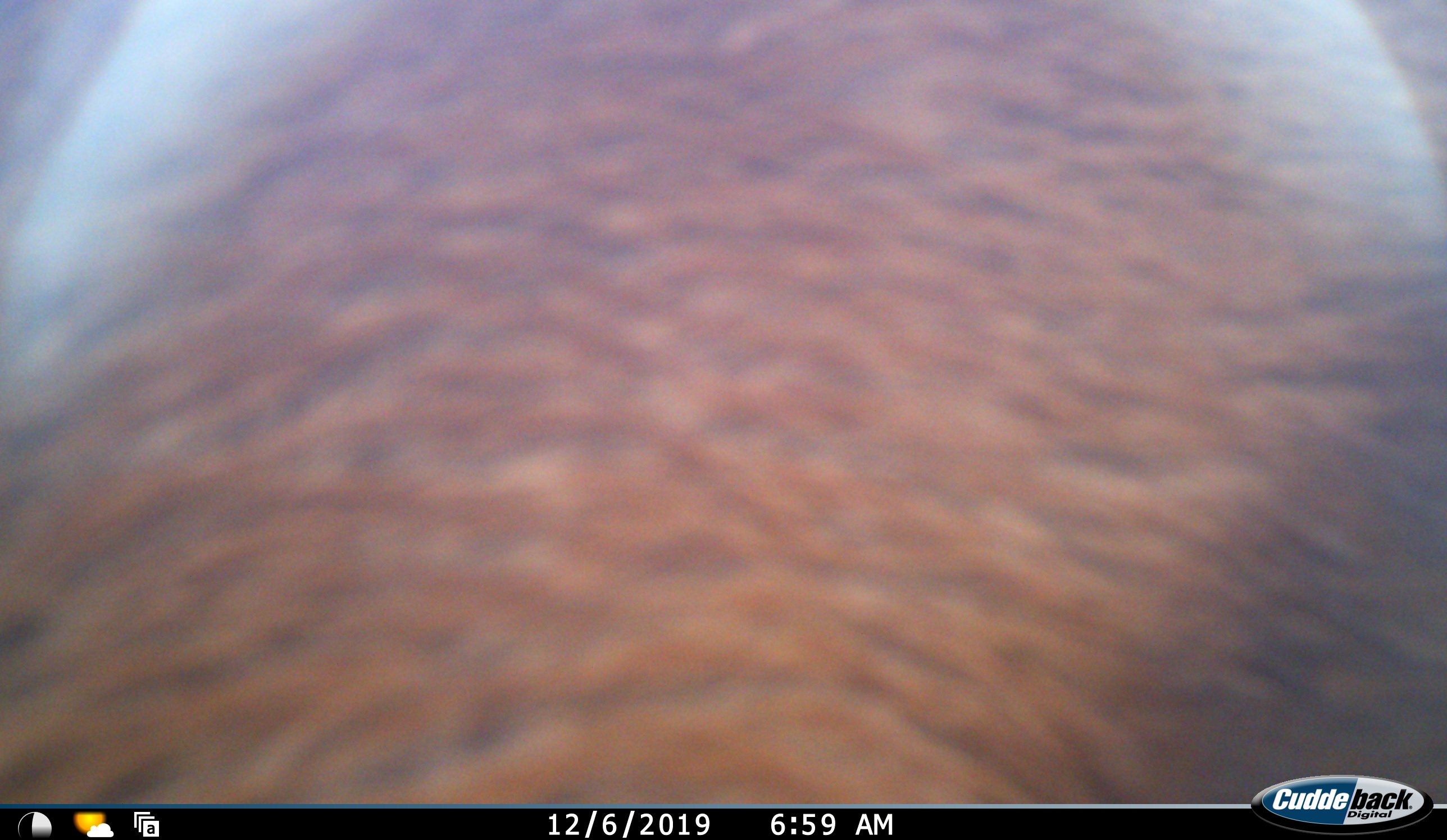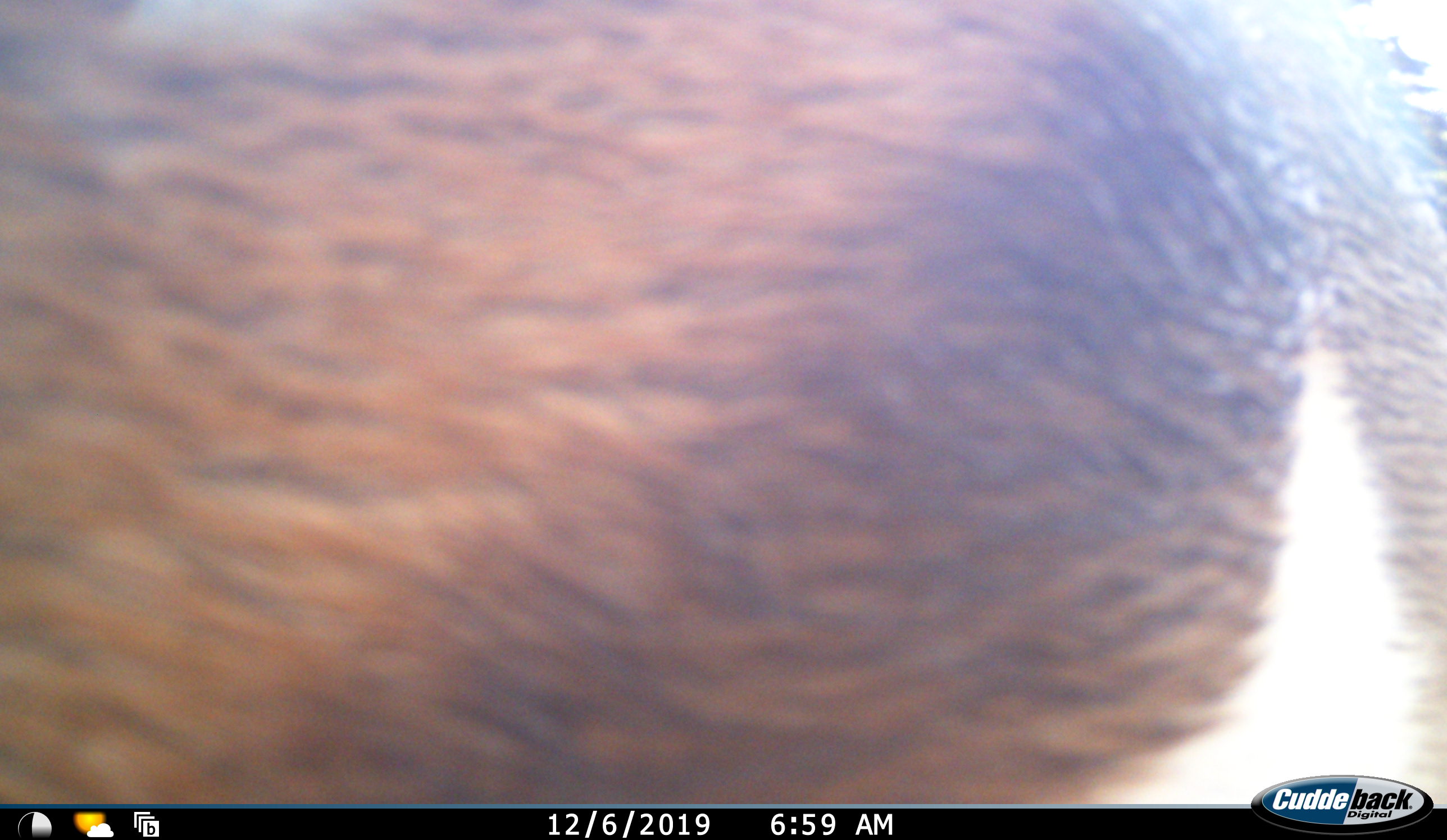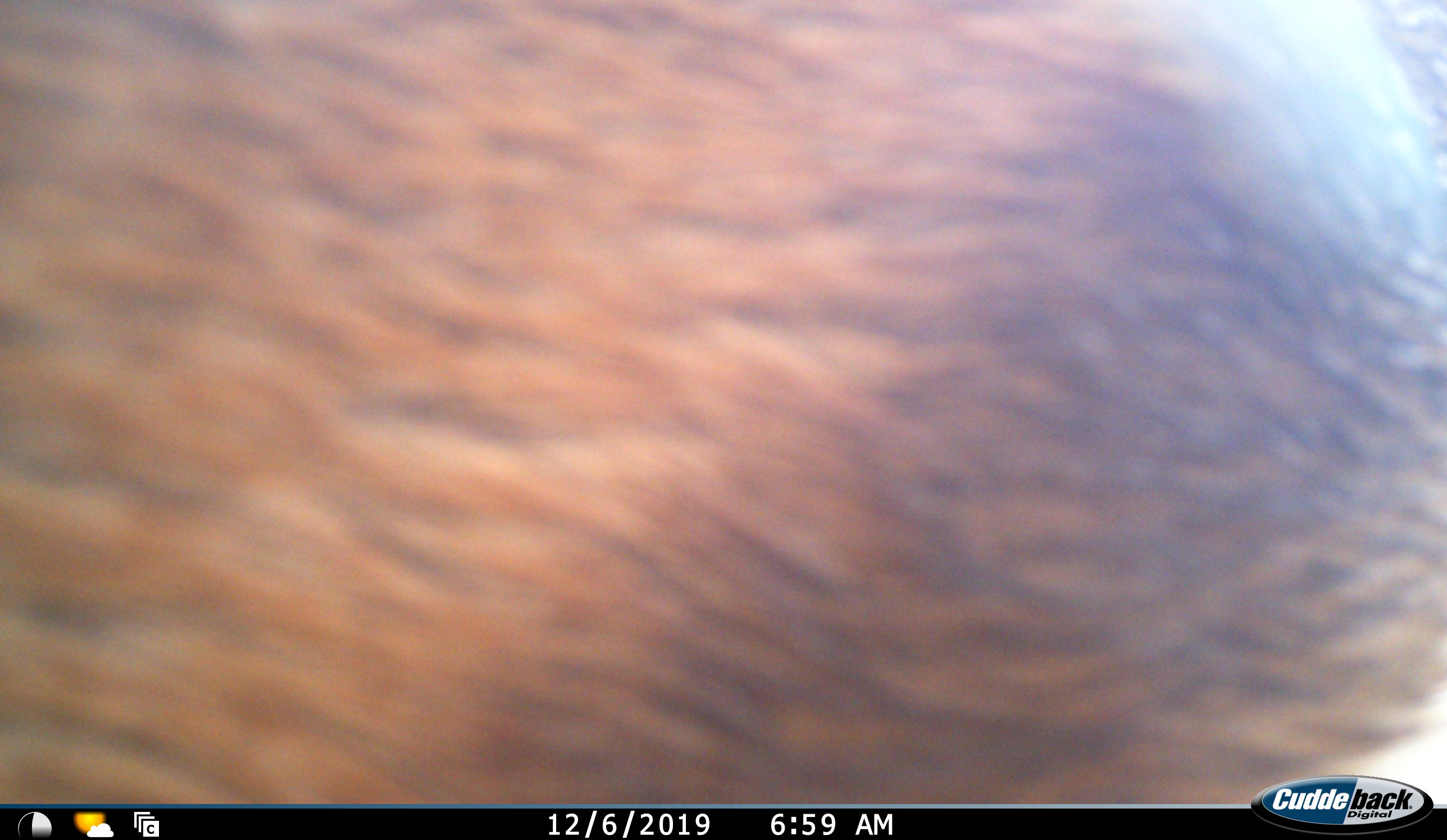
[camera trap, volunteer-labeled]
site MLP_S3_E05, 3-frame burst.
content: unidentified animal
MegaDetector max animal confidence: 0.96